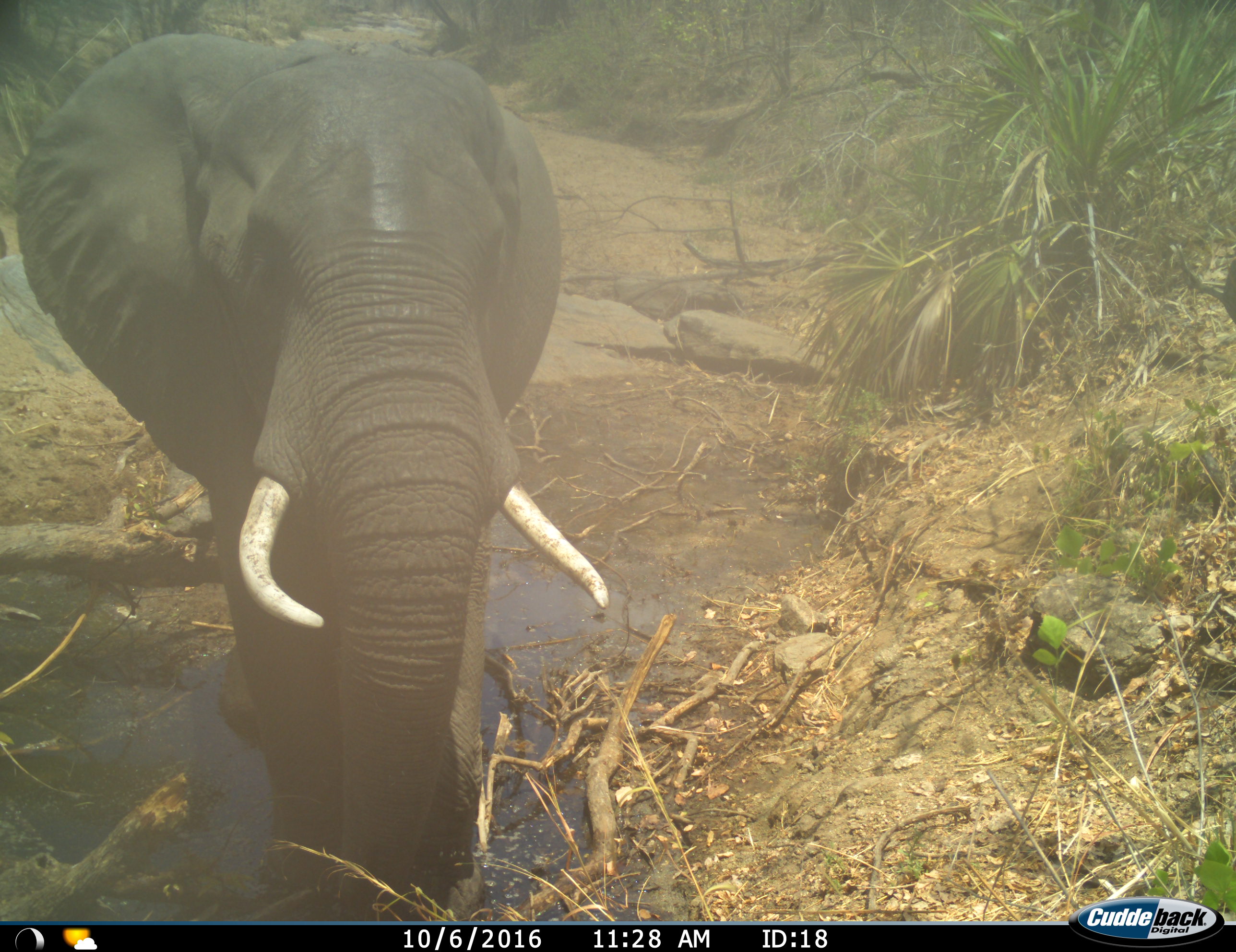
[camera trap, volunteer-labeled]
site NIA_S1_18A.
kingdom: Animalia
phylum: Chordata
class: Mammalia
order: Proboscidea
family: Elephantidae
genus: Loxodonta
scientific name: Loxodonta africana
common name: african bush elephant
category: elephant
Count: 1.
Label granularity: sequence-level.